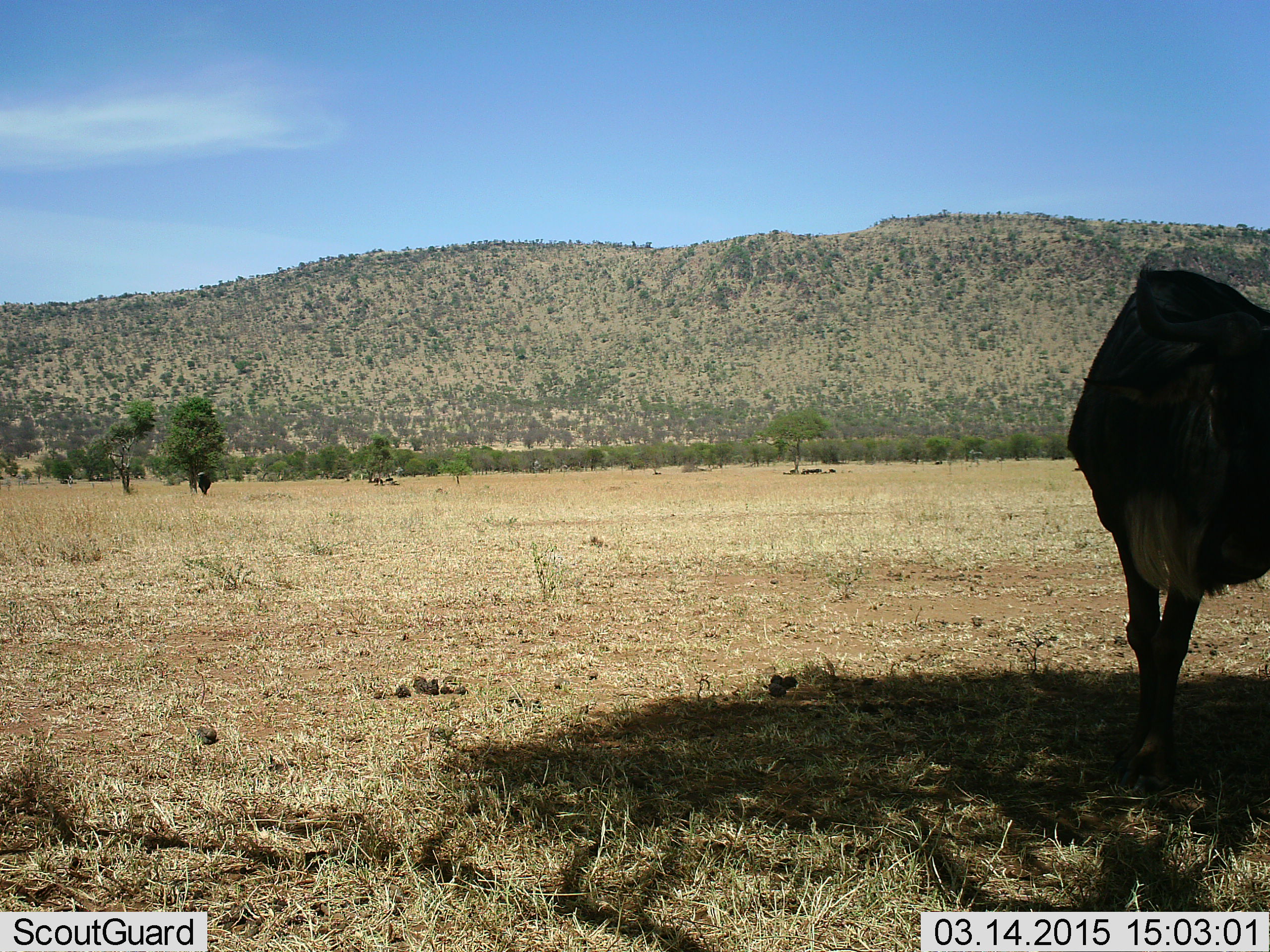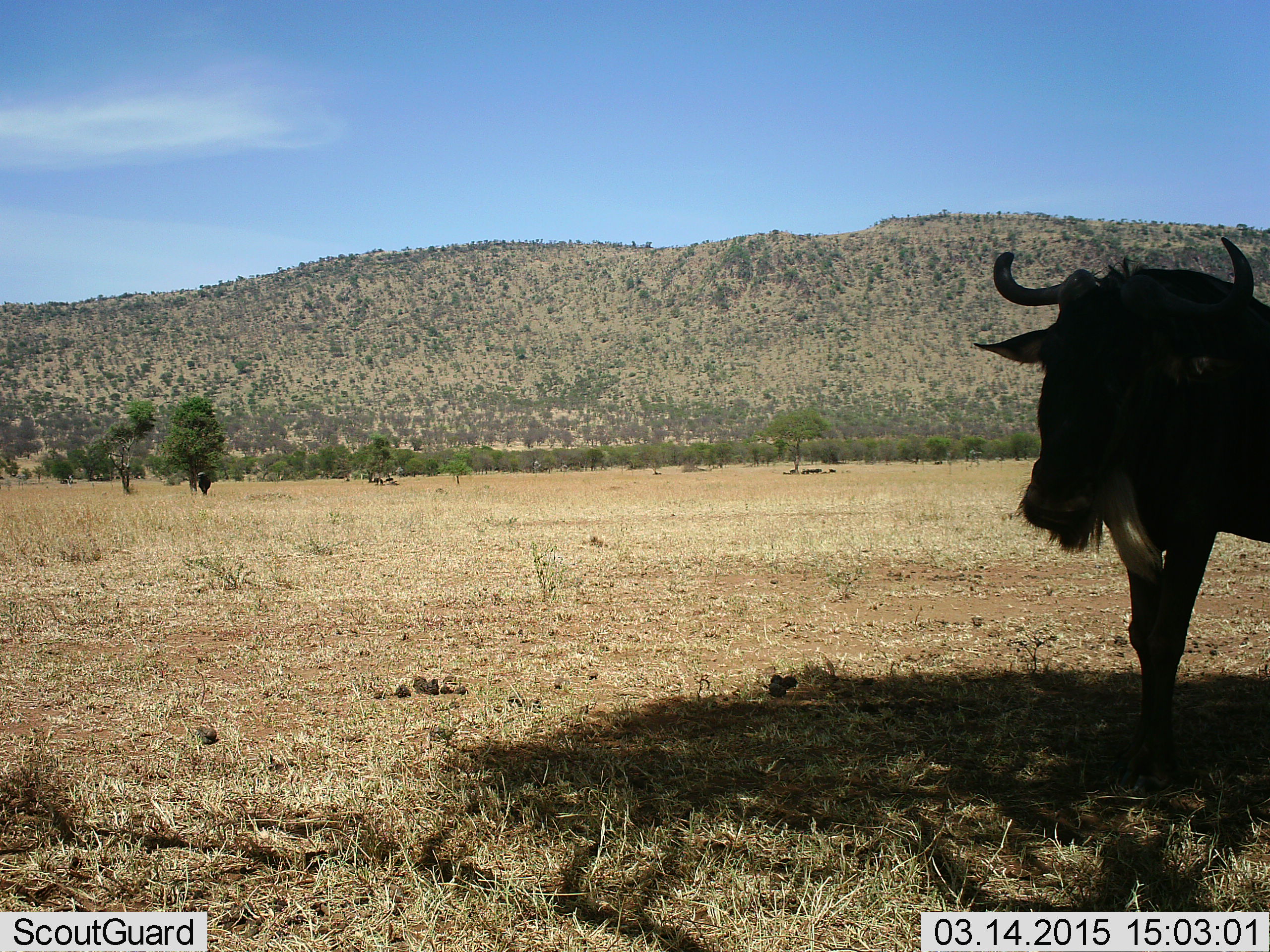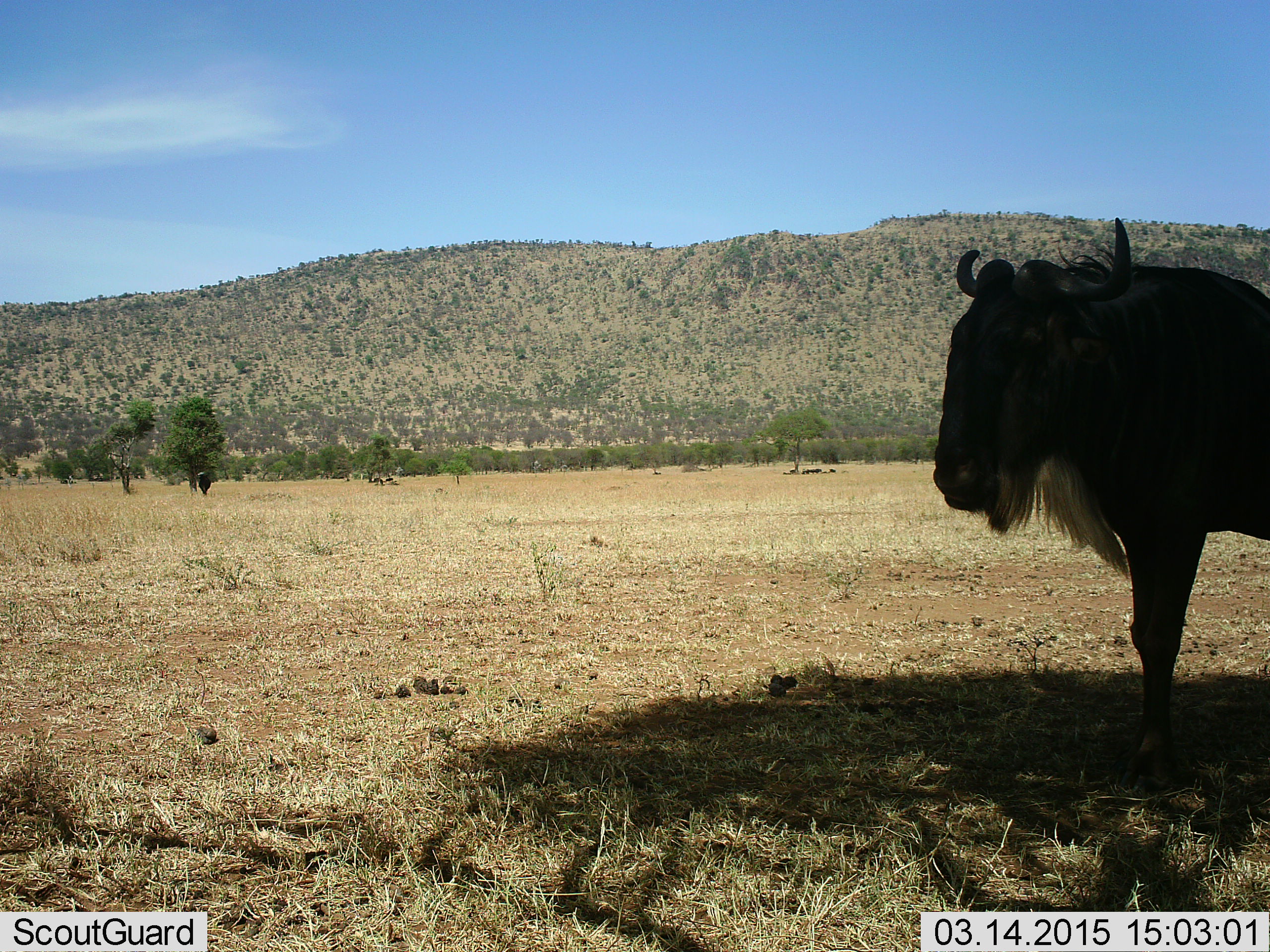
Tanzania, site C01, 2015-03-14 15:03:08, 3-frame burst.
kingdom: Animalia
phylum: Chordata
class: Mammalia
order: Artiodactyla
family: Bovidae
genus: Connochaetes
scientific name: Connochaetes taurinus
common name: blue wildebeest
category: wildebeest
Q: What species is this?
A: Wildebeest (blue wildebeest) (Connochaetes taurinus).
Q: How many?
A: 1.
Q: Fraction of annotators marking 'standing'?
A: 70%.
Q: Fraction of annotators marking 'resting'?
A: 10%.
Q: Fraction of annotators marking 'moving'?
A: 20%.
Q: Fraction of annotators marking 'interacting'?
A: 0%.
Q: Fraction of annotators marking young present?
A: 0%.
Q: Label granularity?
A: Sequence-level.